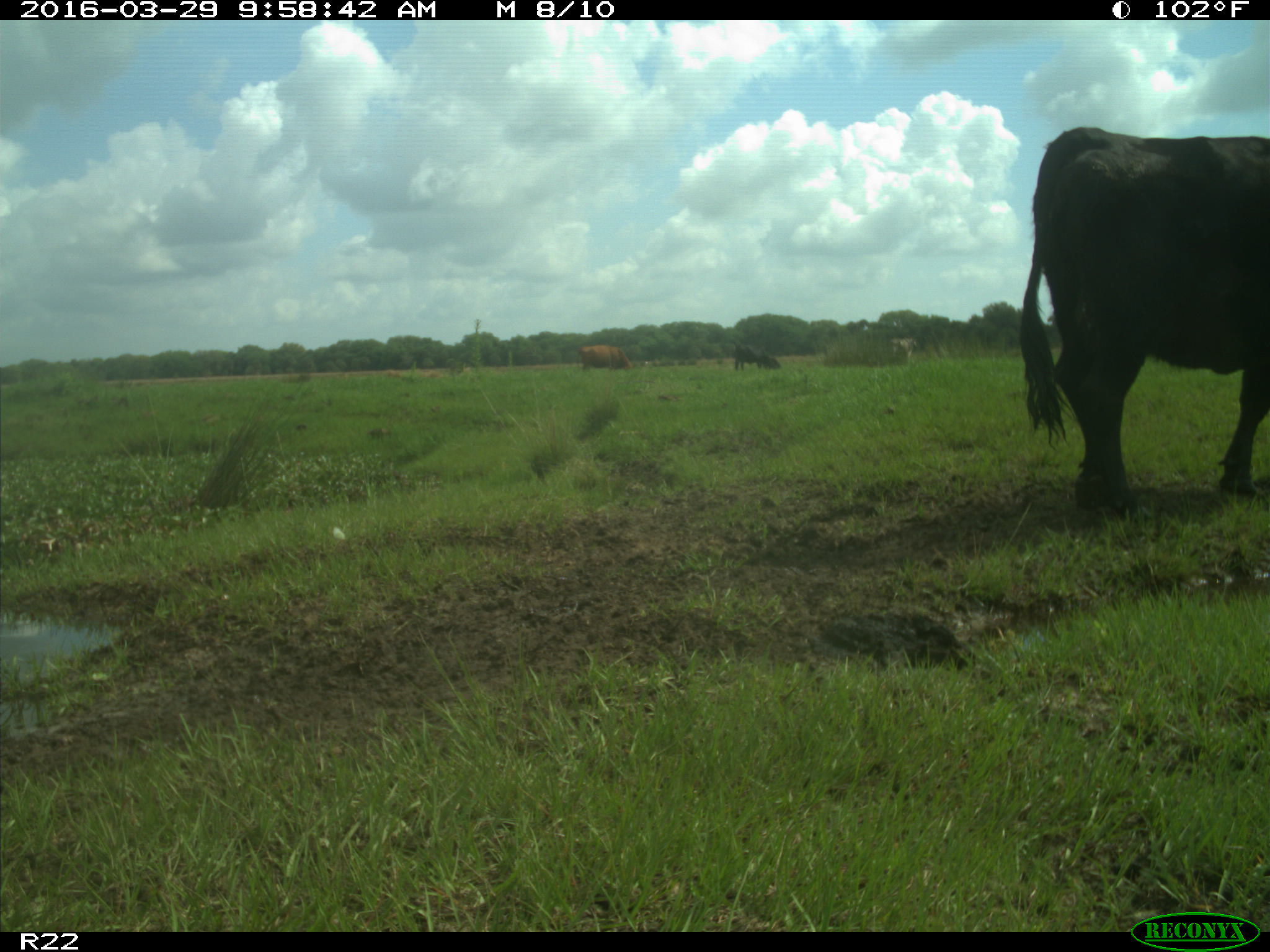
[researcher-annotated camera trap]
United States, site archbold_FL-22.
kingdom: Animalia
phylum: Chordata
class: Mammalia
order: Artiodactyla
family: Bovidae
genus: Bos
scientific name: Bos taurus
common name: domestic cow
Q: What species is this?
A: Bos taurus (domestic cow).